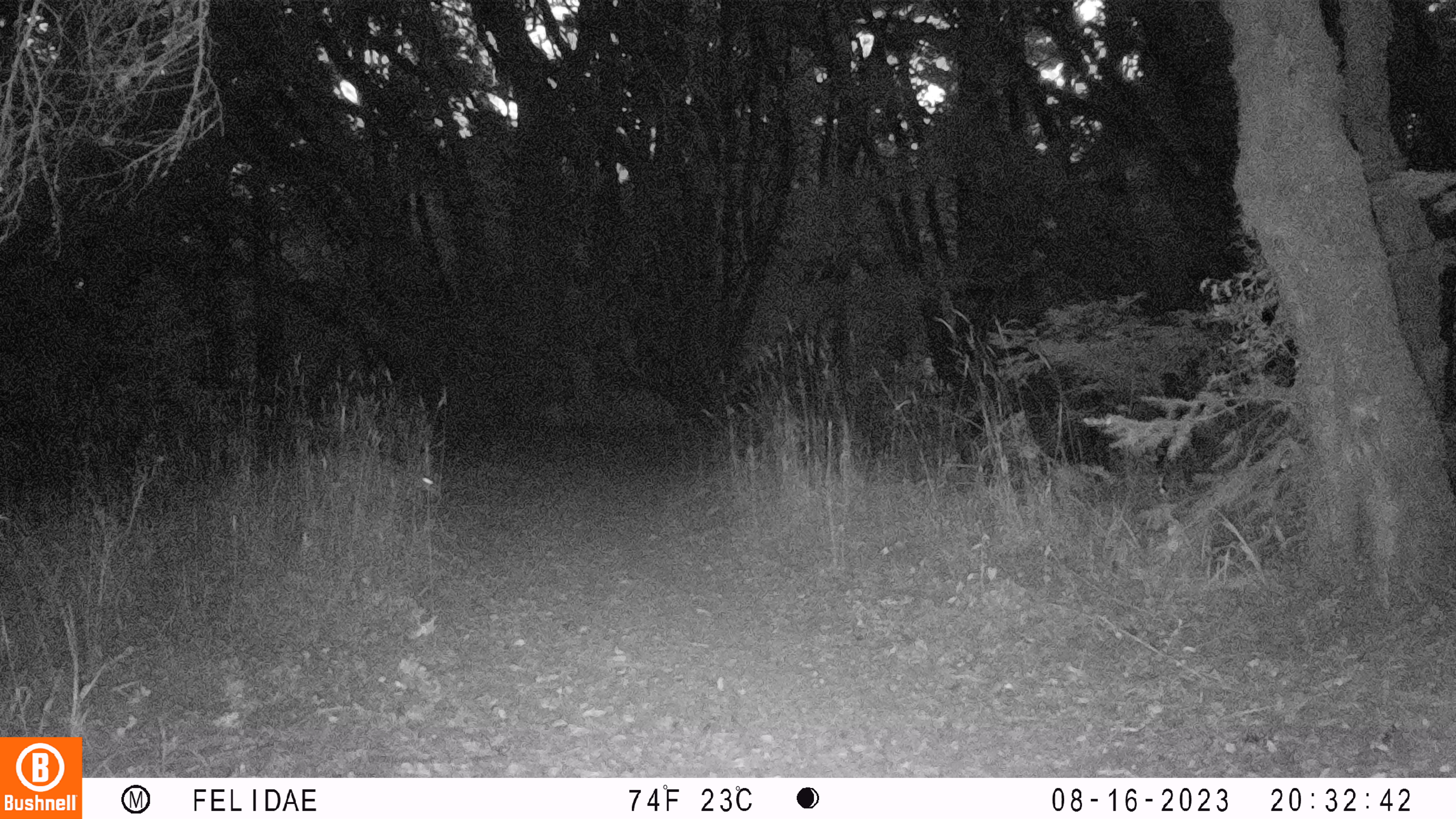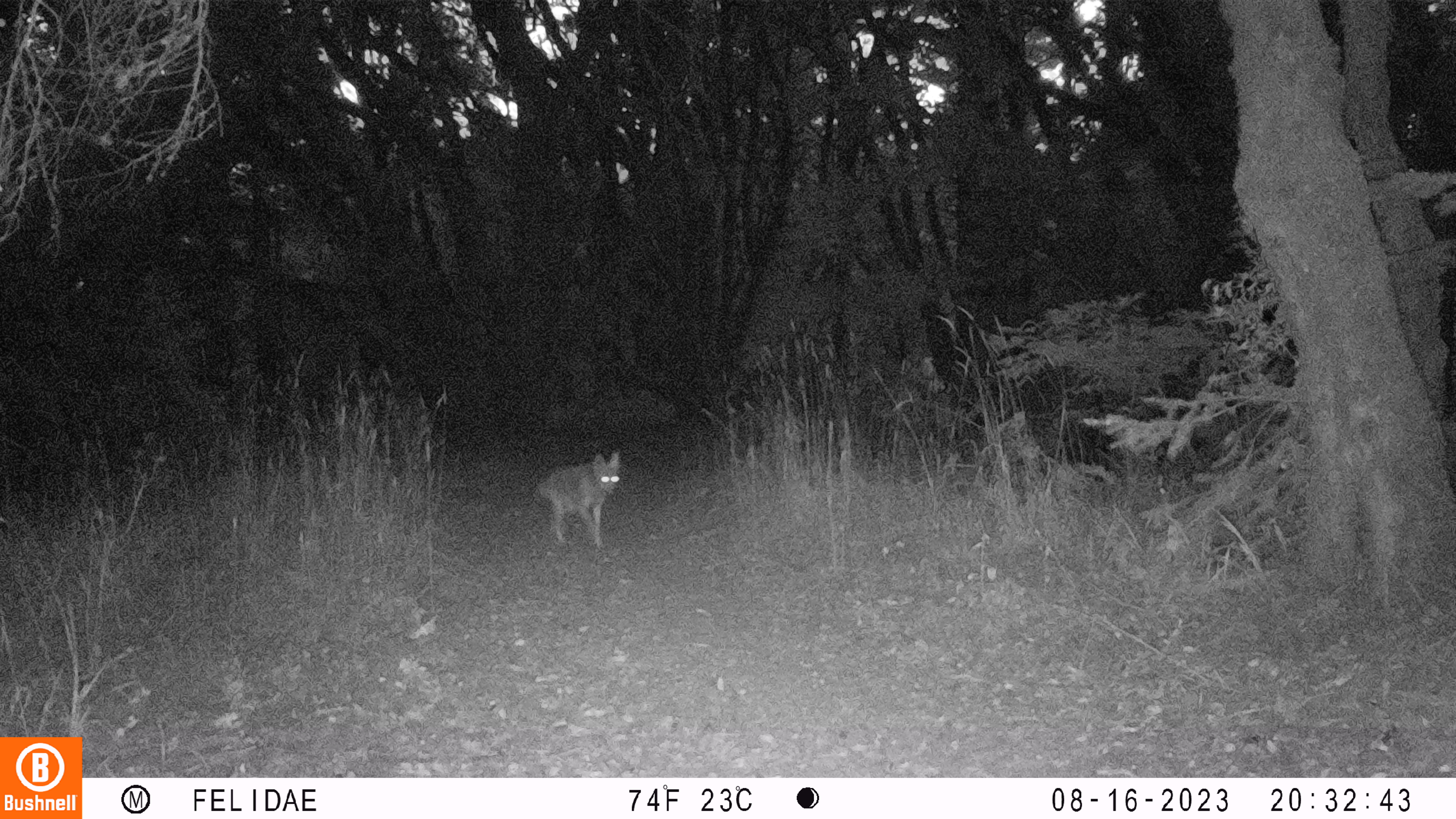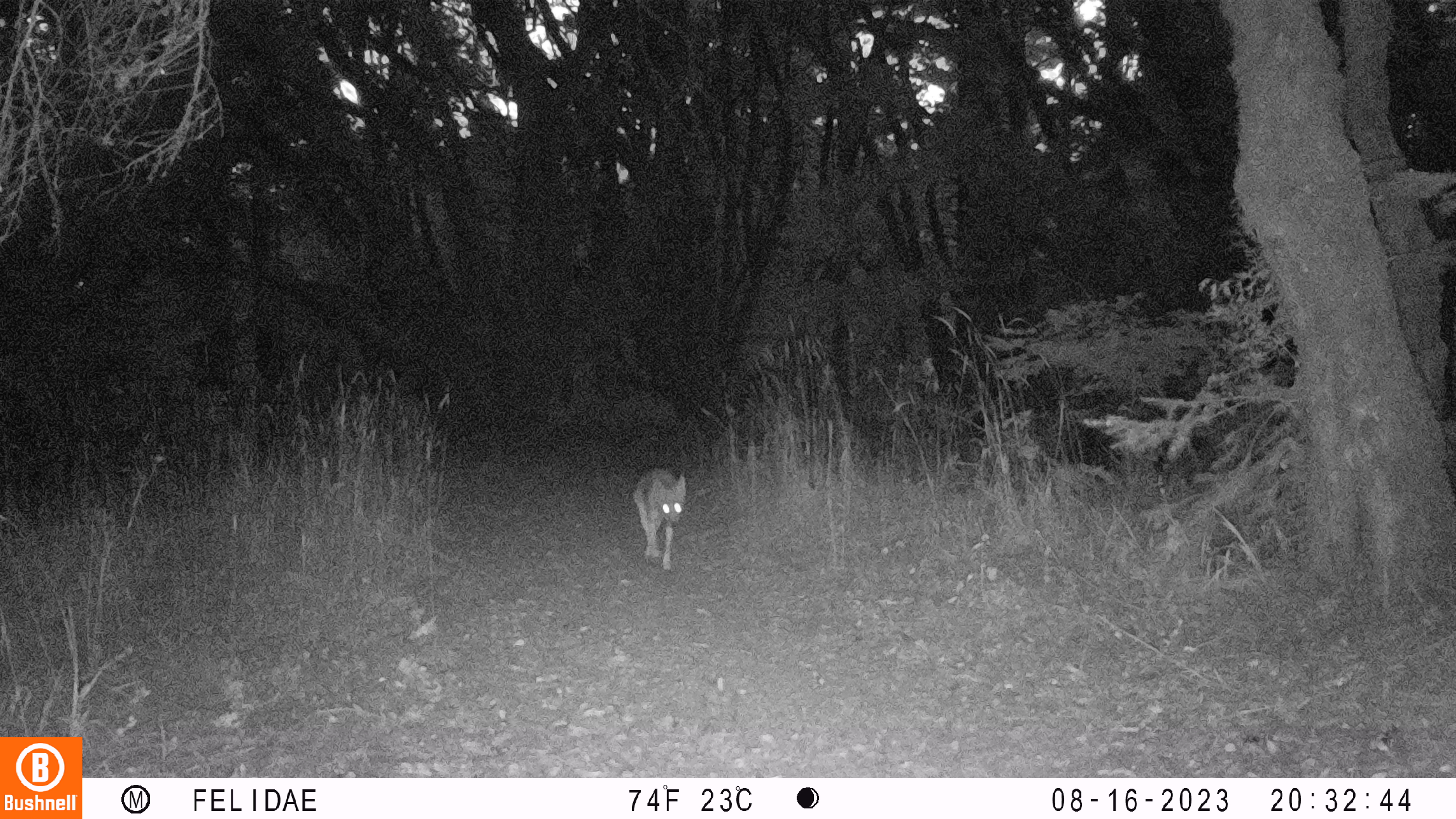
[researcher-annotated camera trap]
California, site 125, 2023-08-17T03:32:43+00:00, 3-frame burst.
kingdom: Animalia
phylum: Chordata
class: Mammalia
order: Carnivora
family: Canidae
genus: Canis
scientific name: Canis latrans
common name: coyote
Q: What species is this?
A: Coyote (Canis latrans).